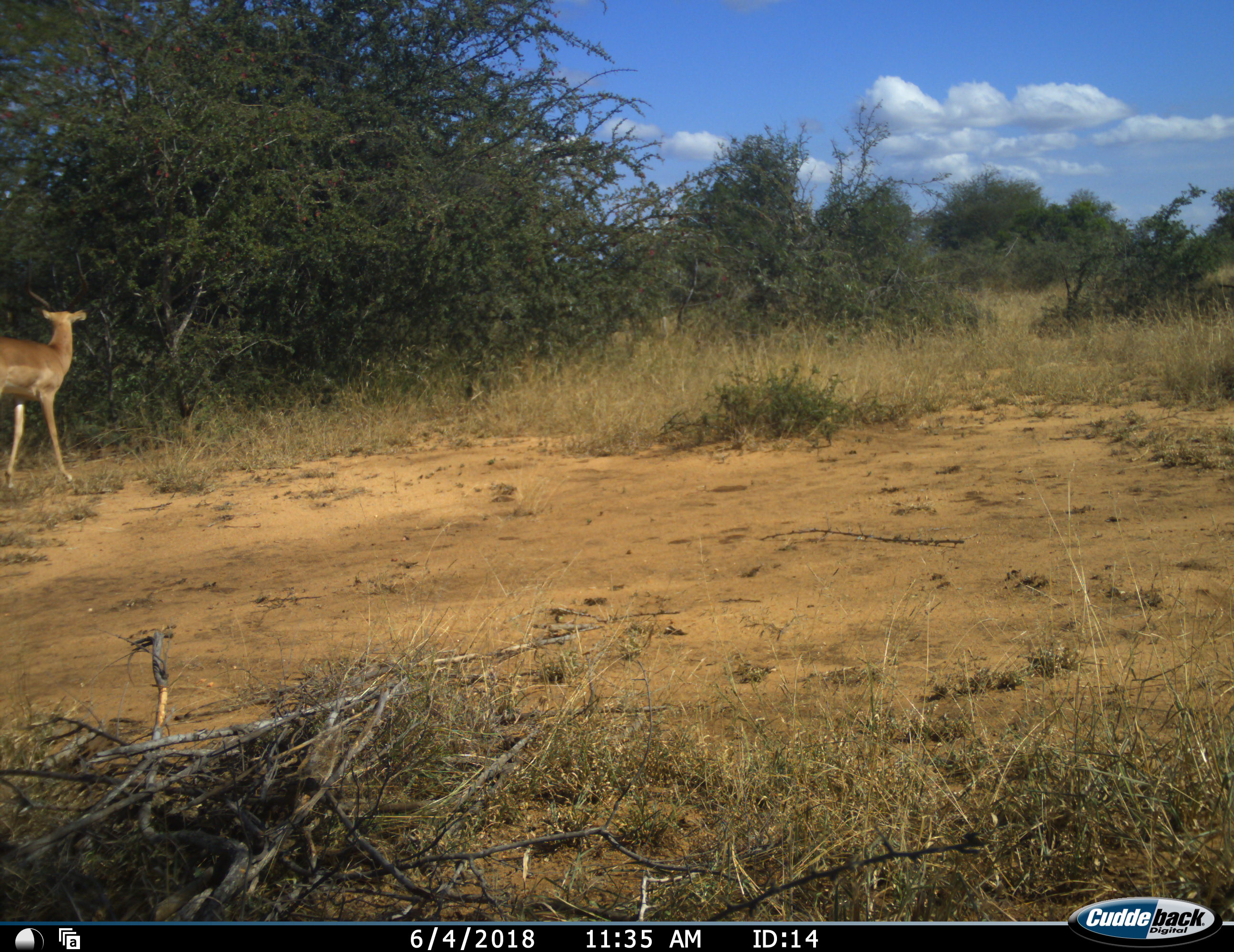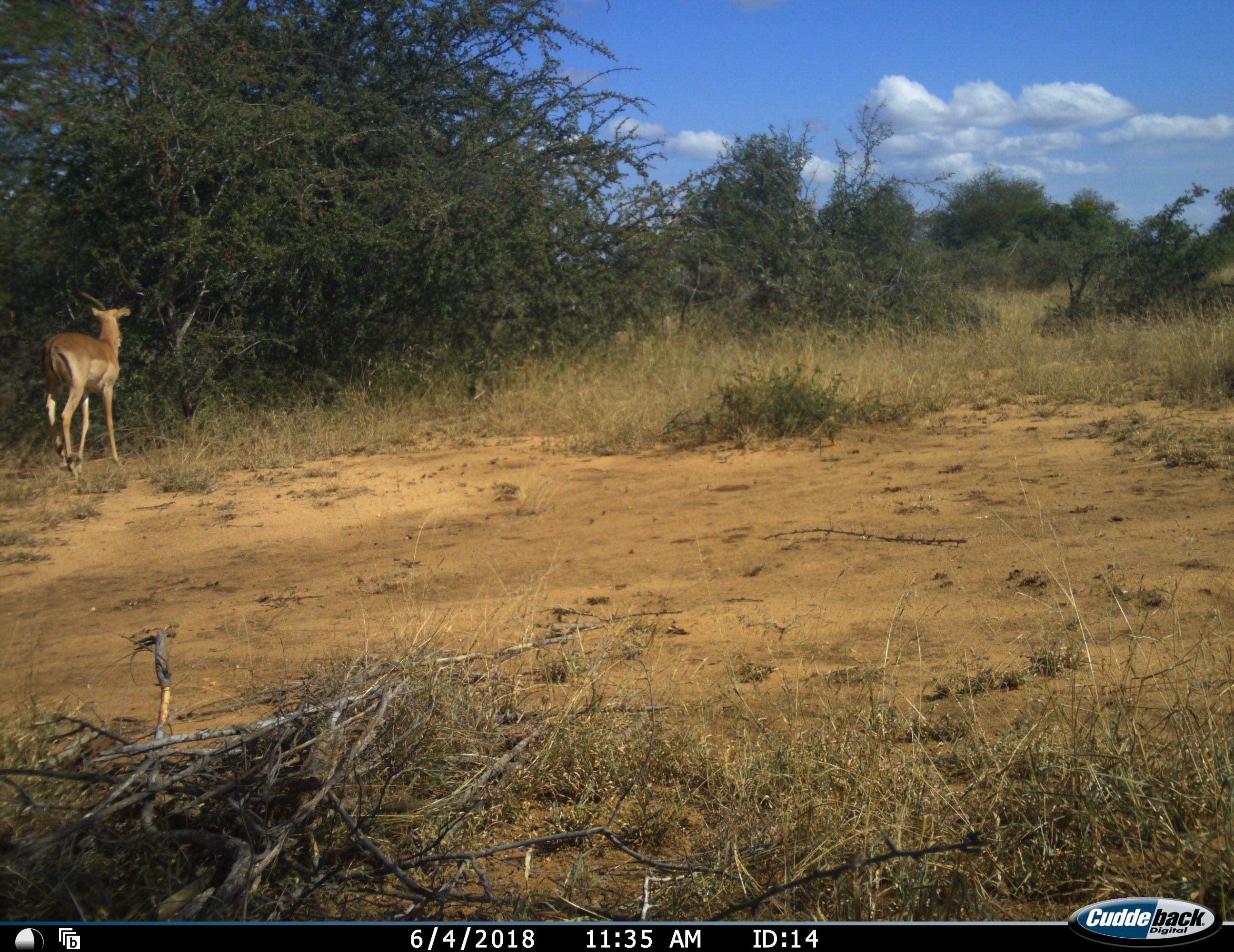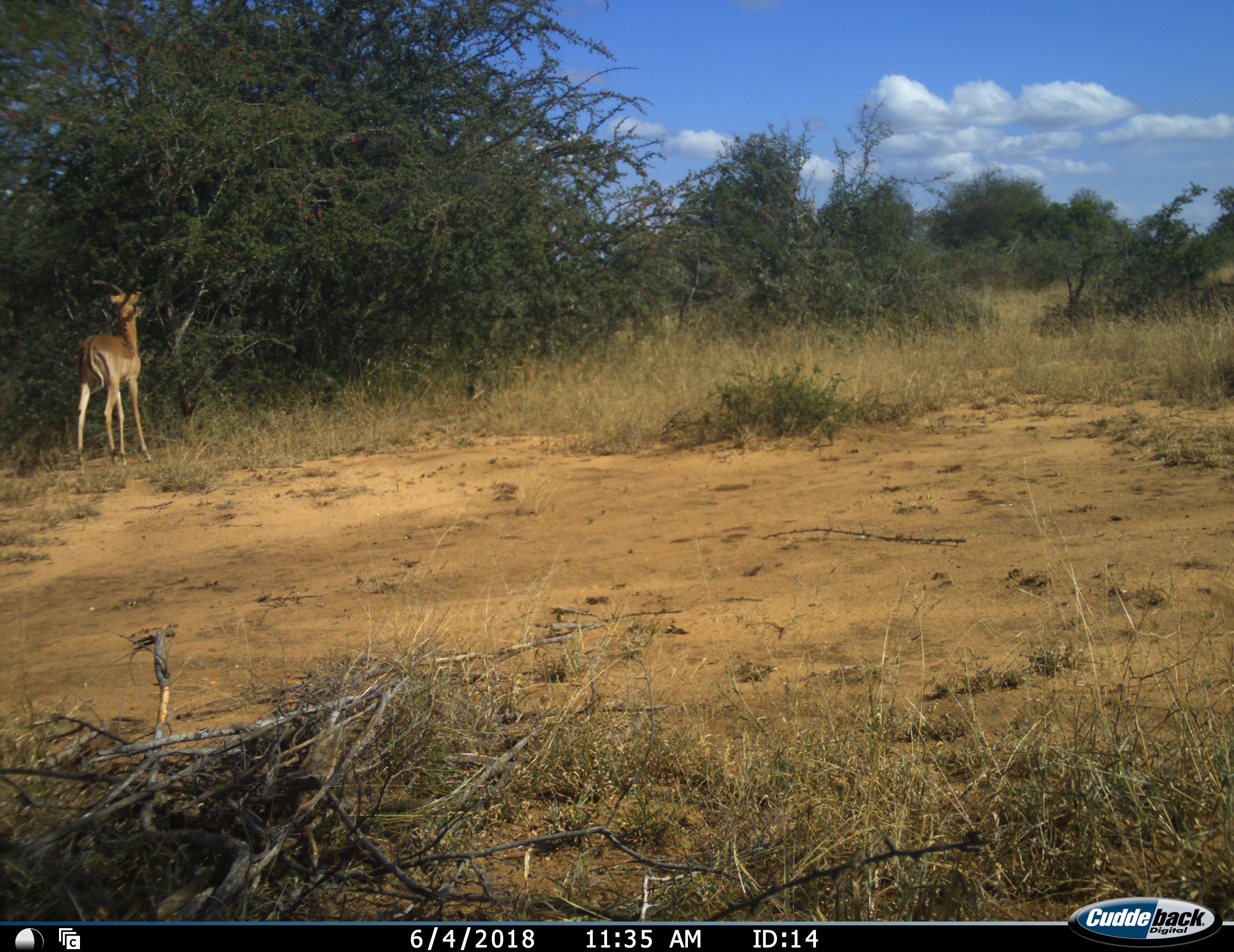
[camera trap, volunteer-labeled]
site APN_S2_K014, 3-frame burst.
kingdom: Animalia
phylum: Chordata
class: Mammalia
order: Artiodactyla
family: Bovidae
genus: Aepyceros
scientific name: Aepyceros melampus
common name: impala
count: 1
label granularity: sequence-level